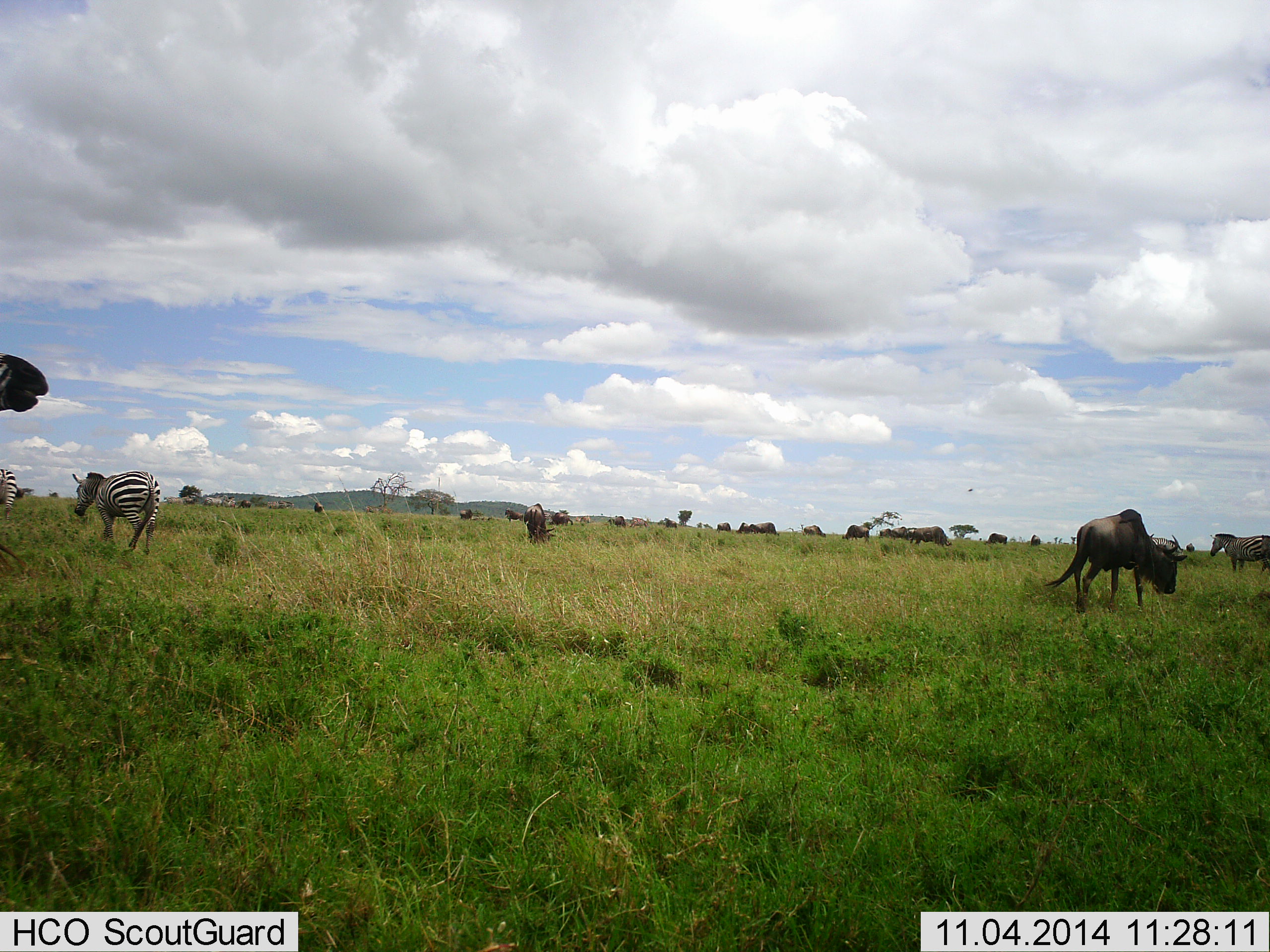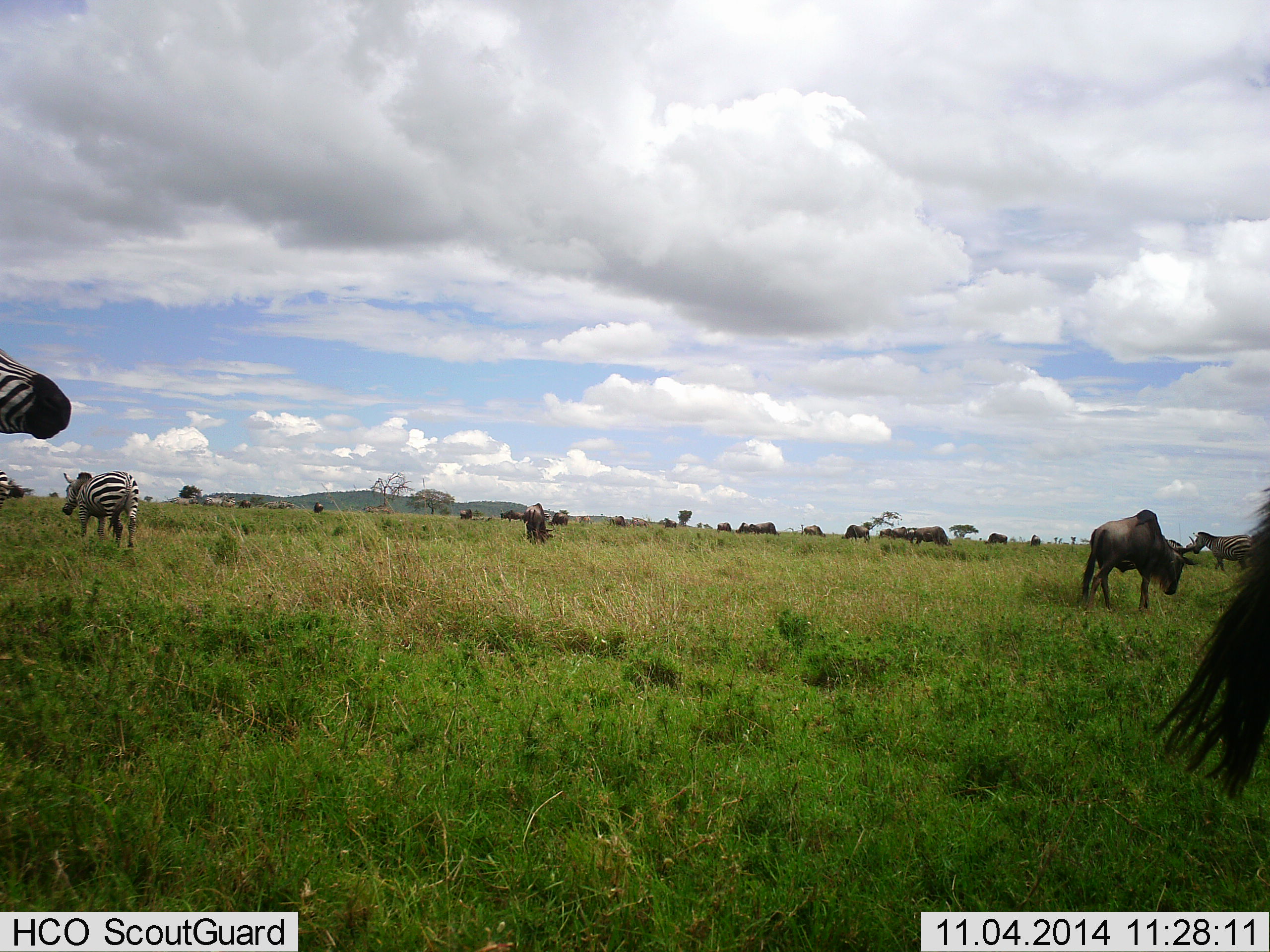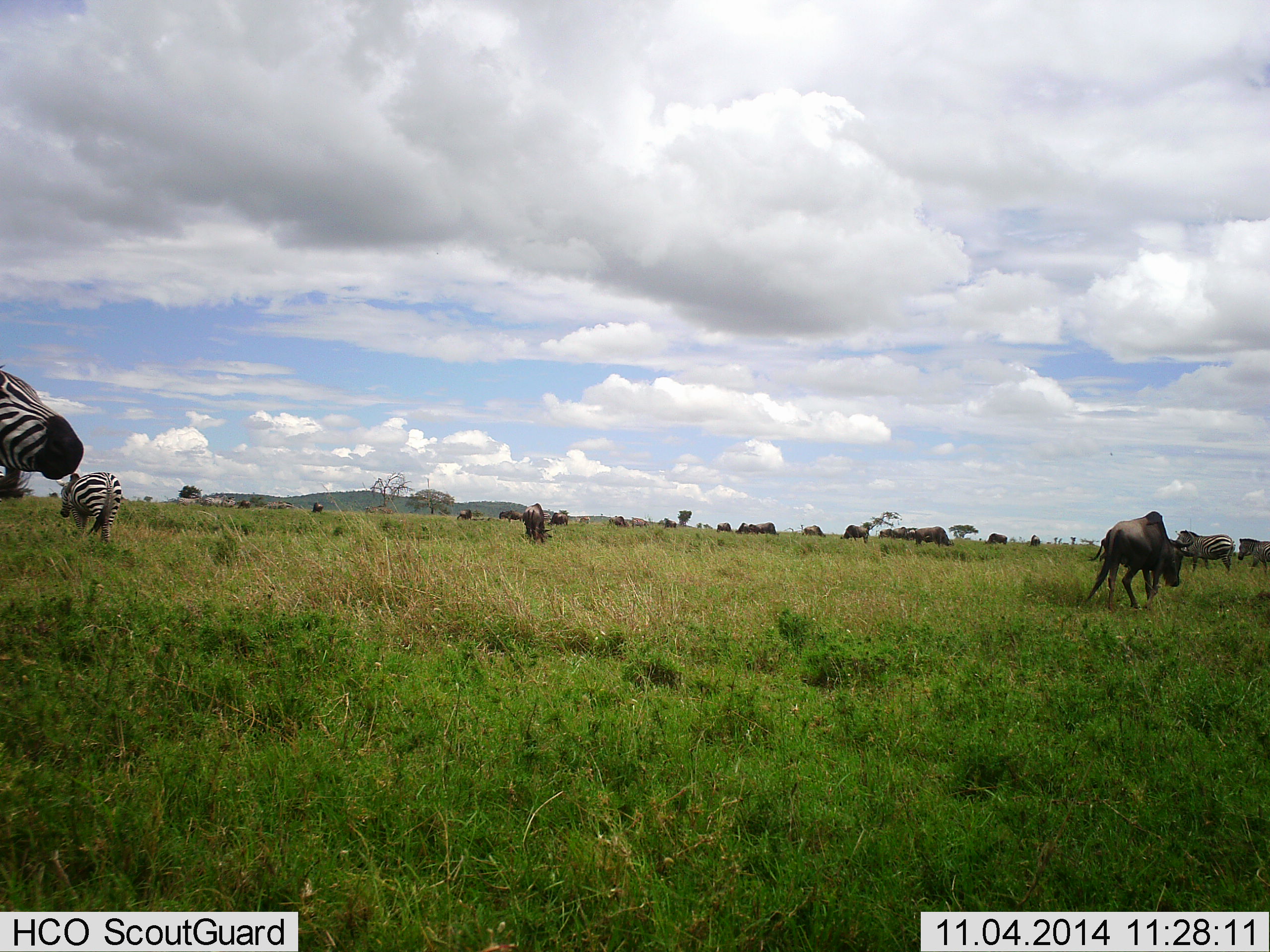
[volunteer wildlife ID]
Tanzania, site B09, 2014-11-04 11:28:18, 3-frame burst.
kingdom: Animalia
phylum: Chordata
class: Mammalia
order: Artiodactyla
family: Bovidae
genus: Connochaetes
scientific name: Connochaetes taurinus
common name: blue wildebeest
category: wildebeest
Wildebeest (blue wildebeest) (Connochaetes taurinus), count 11-50. Behavior (volunteer vote fractions): standing 58%, resting 8%, moving 50%, interacting 8%. Young present (vote fraction): 0%. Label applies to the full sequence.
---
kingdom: Animalia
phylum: Chordata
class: Mammalia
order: Perissodactyla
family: Equidae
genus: Equus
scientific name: Equus quagga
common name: plains zebra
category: zebra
Zebra (plains zebra) (Equus quagga), count 6. Behavior (volunteer vote fractions): standing 70%, resting 20%, moving 60%, interacting 10%. Young present (vote fraction): 0%. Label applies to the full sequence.